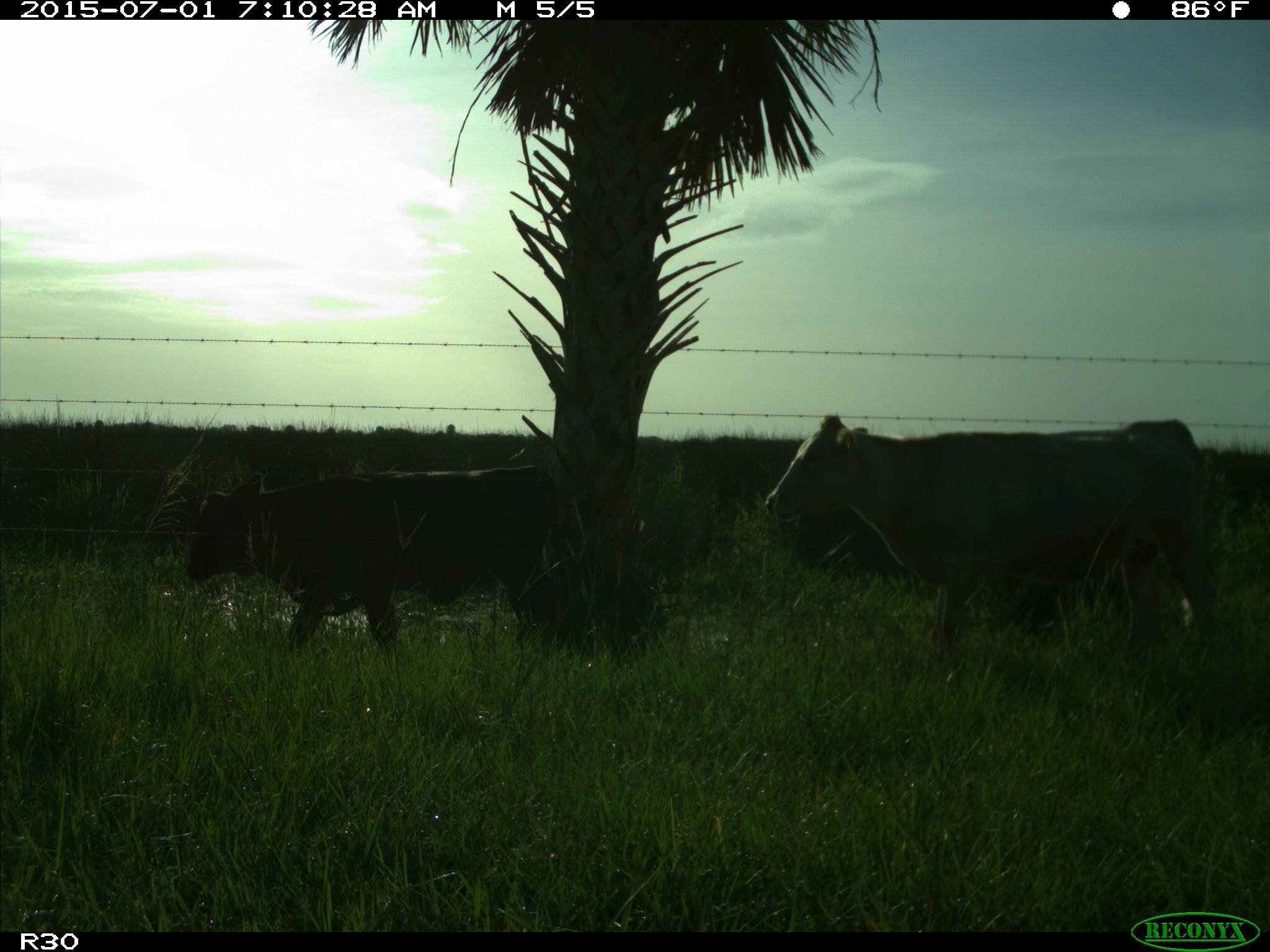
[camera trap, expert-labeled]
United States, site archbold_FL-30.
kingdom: Animalia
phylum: Chordata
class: Mammalia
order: Artiodactyla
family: Bovidae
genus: Bos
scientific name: Bos taurus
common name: domestic cow